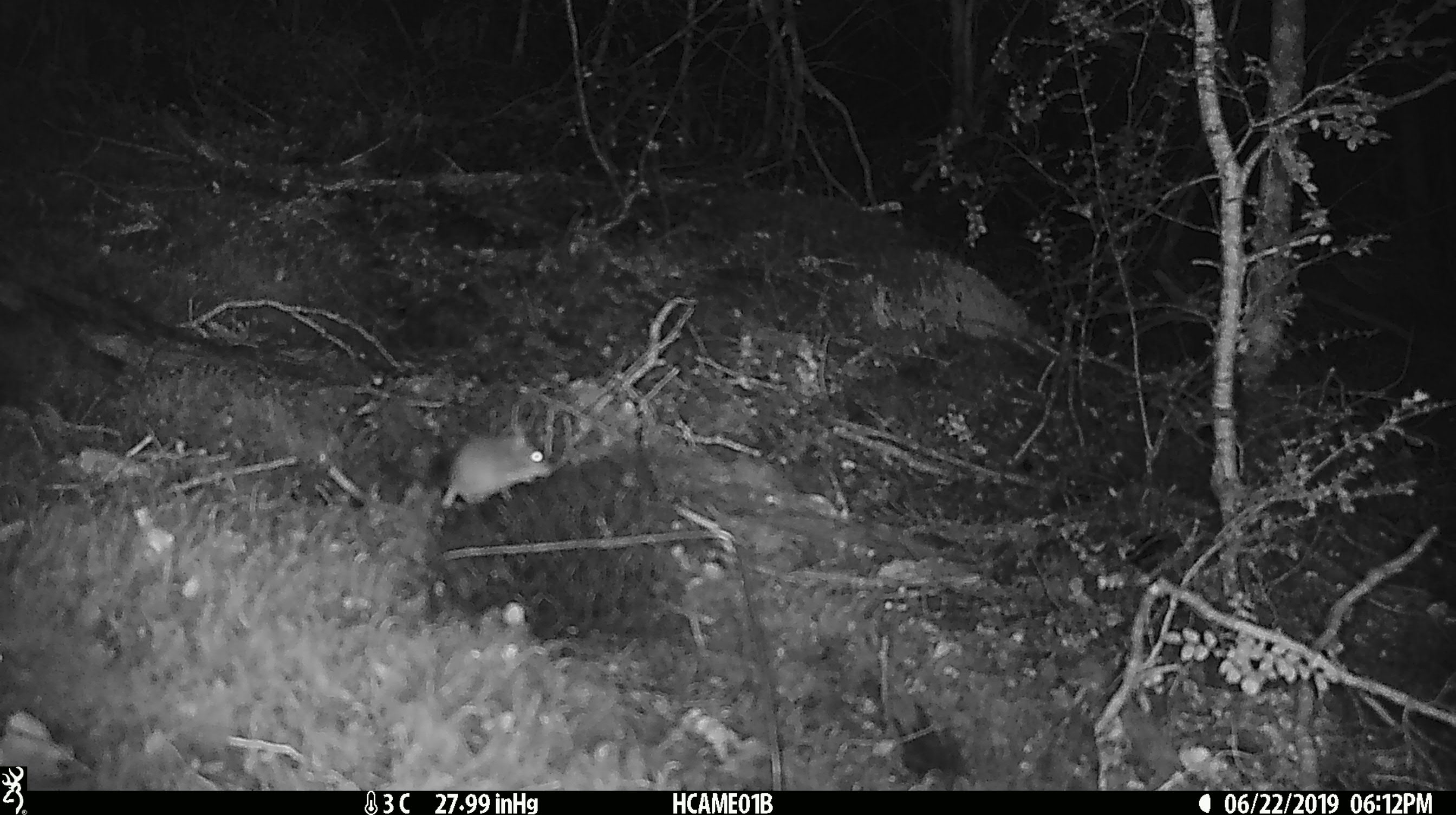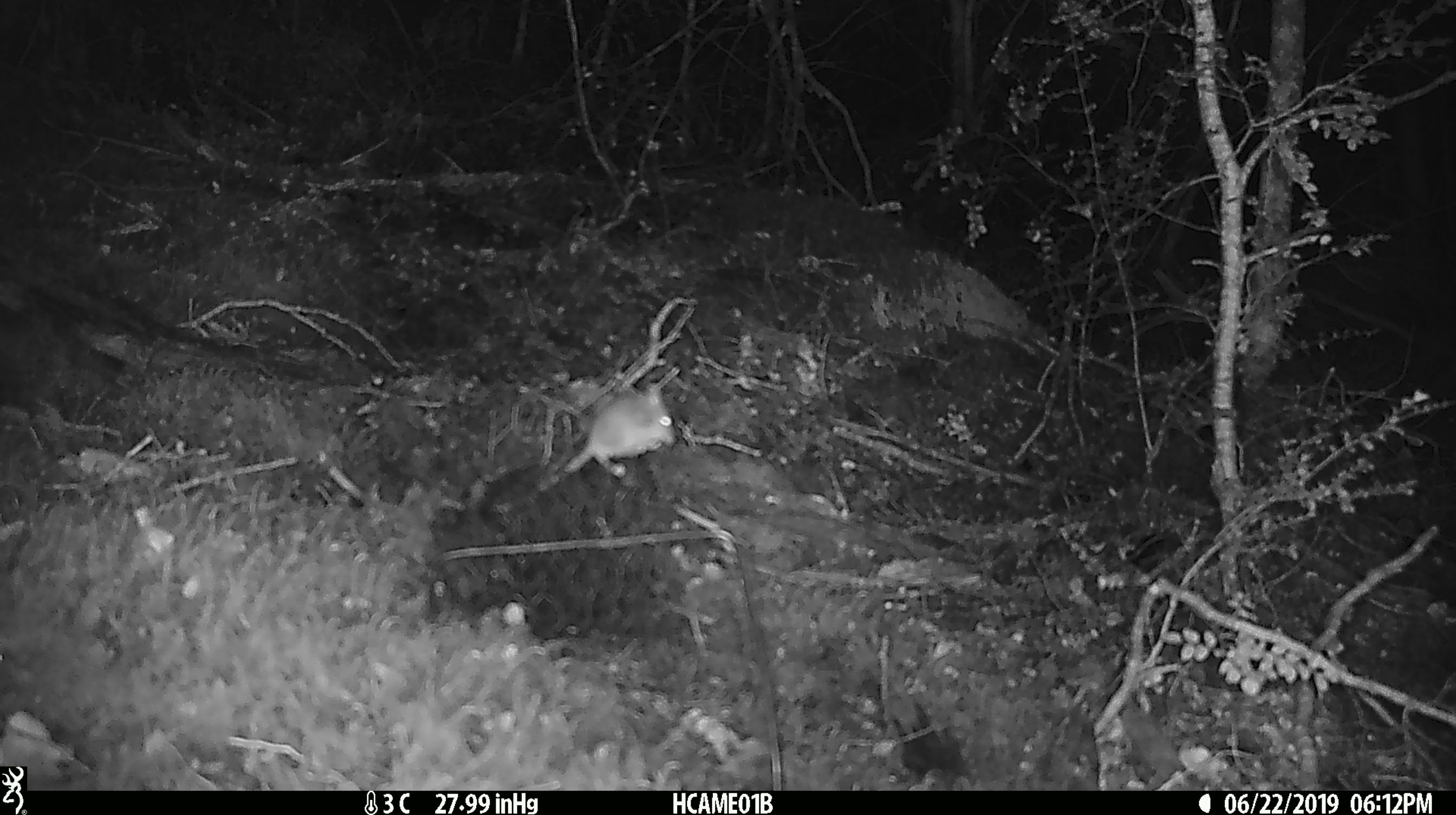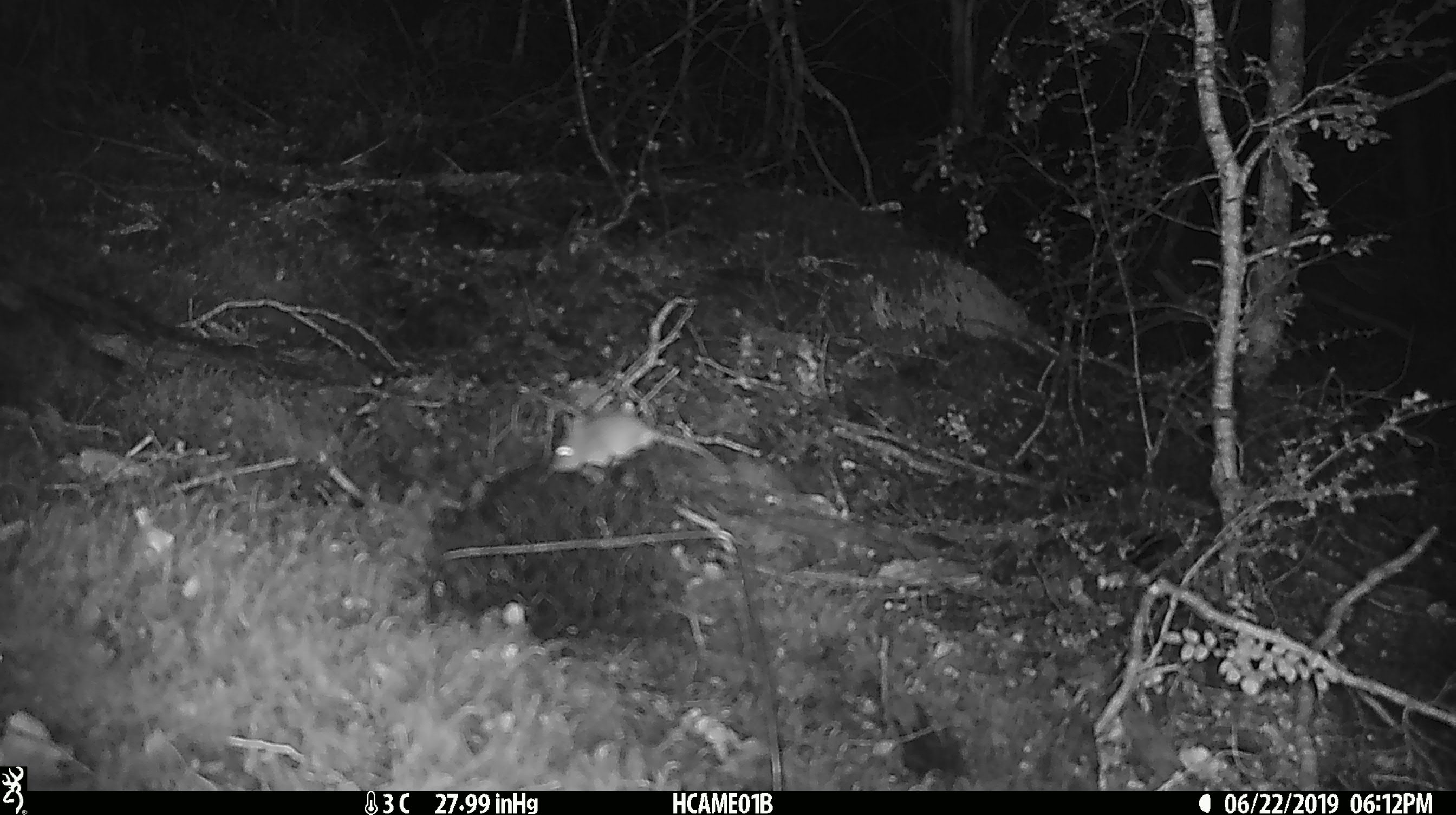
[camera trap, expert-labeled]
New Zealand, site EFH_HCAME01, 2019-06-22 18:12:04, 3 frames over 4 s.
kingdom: Animalia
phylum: Chordata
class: Mammalia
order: Rodentia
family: Muridae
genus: Mus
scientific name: Mus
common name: mouse